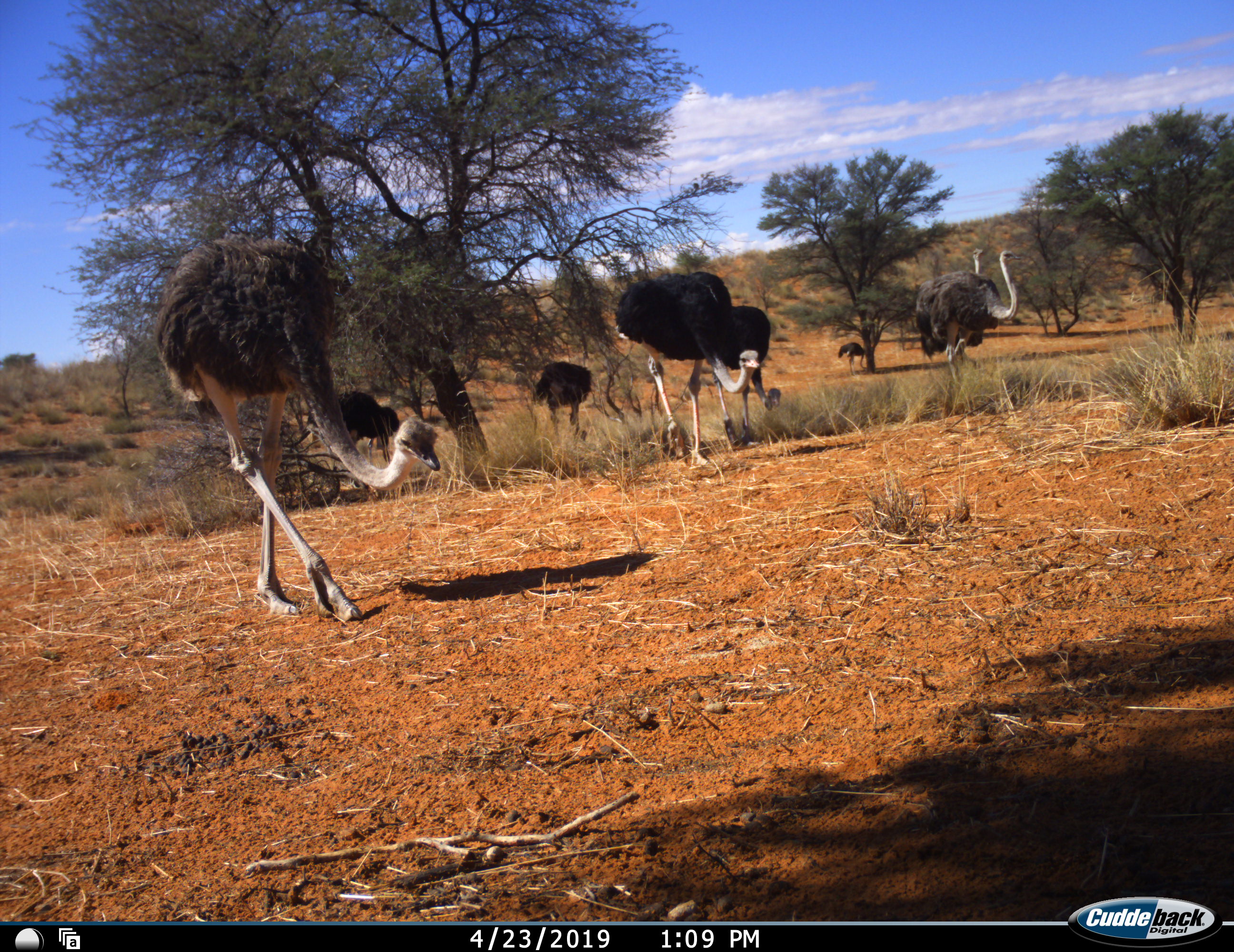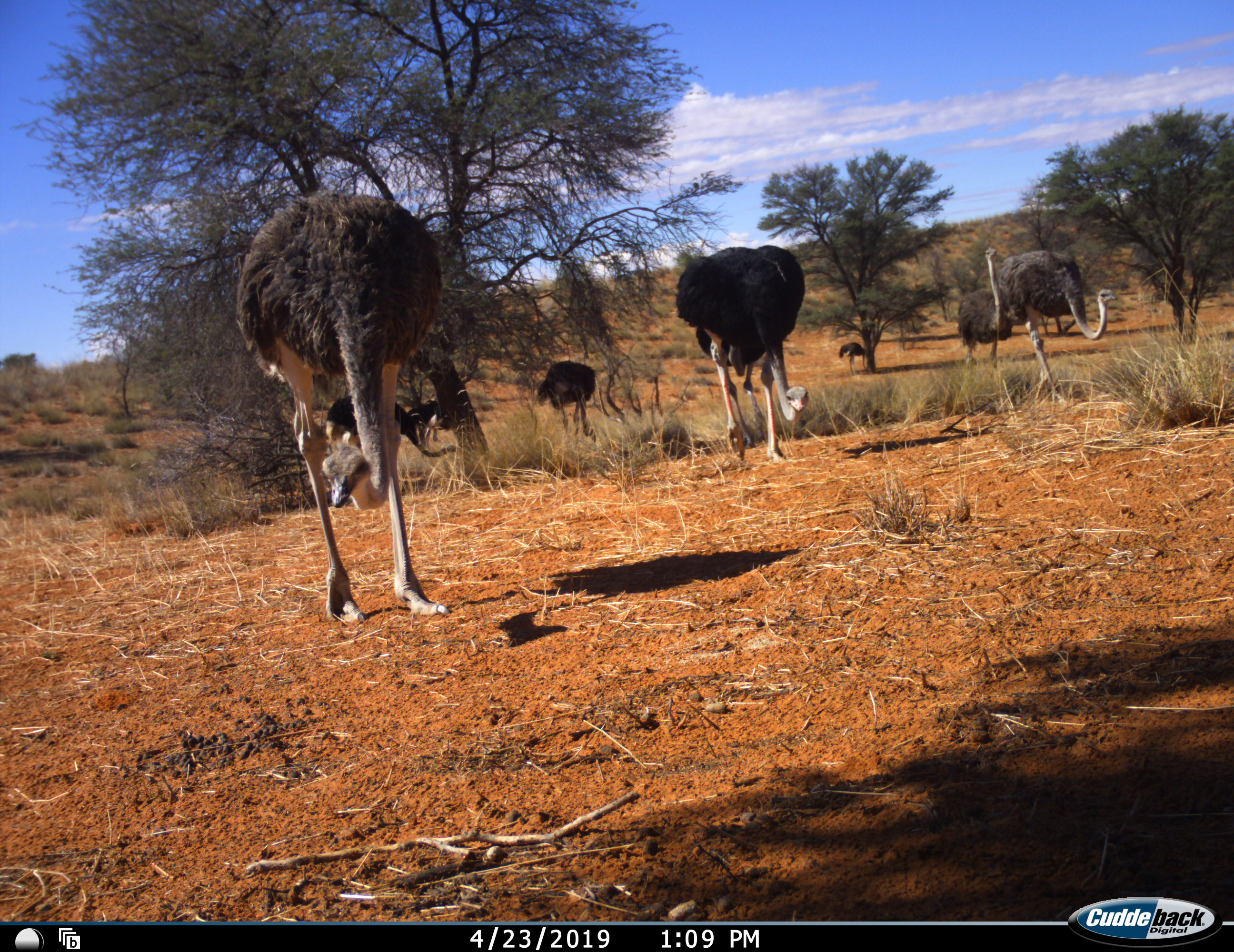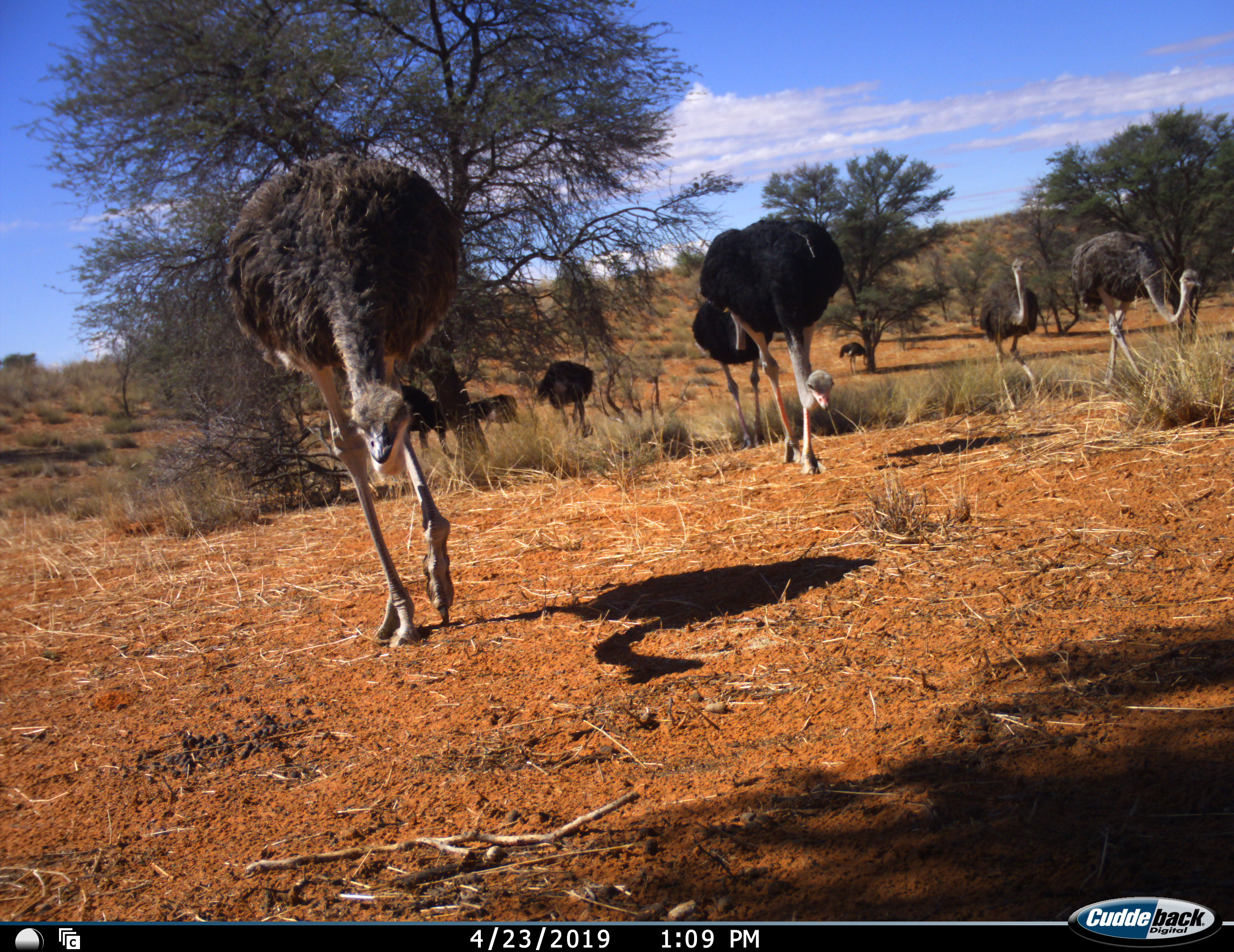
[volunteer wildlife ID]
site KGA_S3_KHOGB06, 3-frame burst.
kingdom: Animalia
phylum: Chordata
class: Aves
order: Struthioniformes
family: Struthionidae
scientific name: Struthionidae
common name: ostrich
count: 9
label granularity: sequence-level